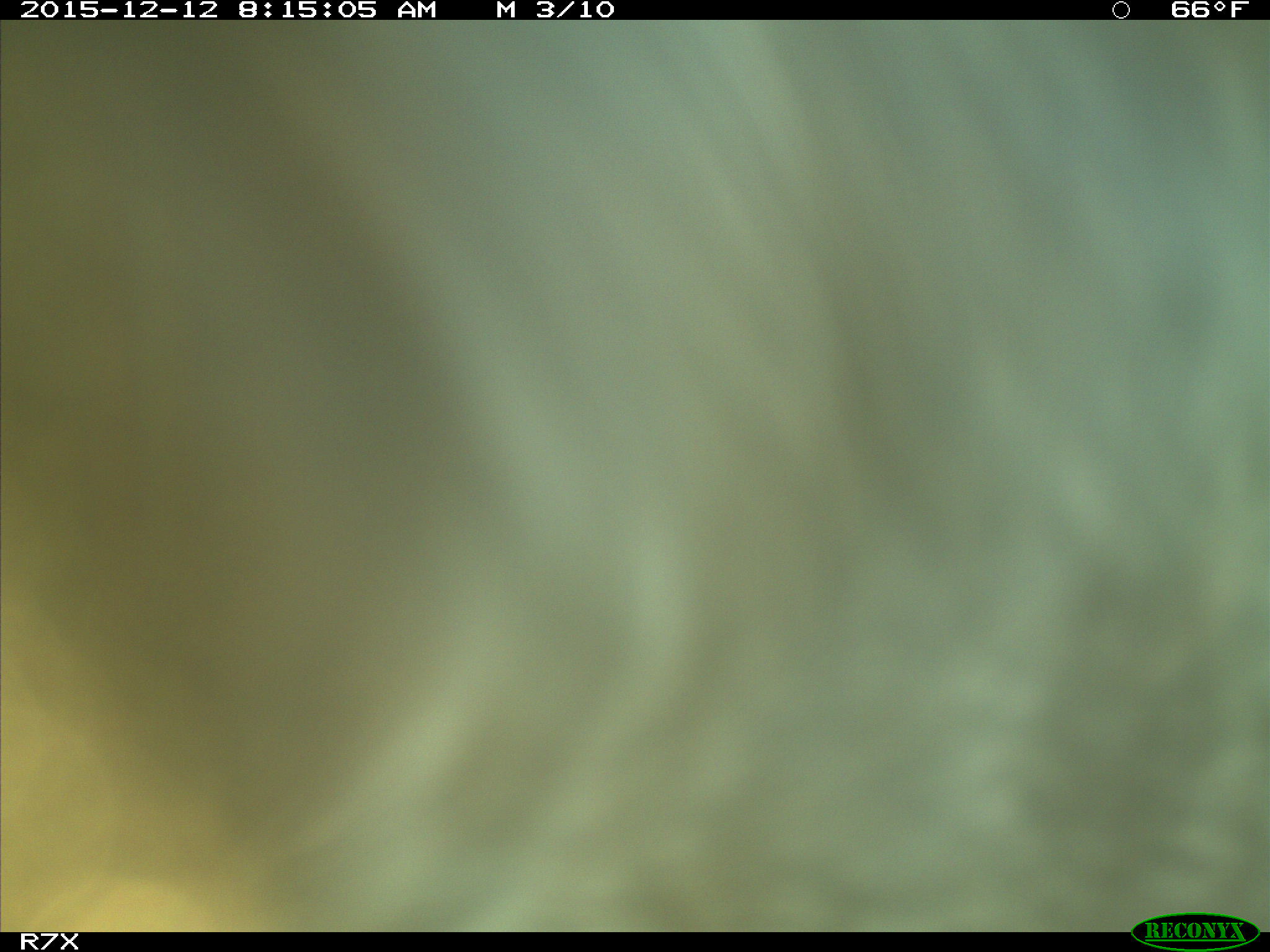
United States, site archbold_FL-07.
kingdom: Animalia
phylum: Chordata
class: Mammalia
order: Artiodactyla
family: Bovidae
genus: Bos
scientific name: Bos taurus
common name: domestic cow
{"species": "Bos taurus (domestic cow)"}